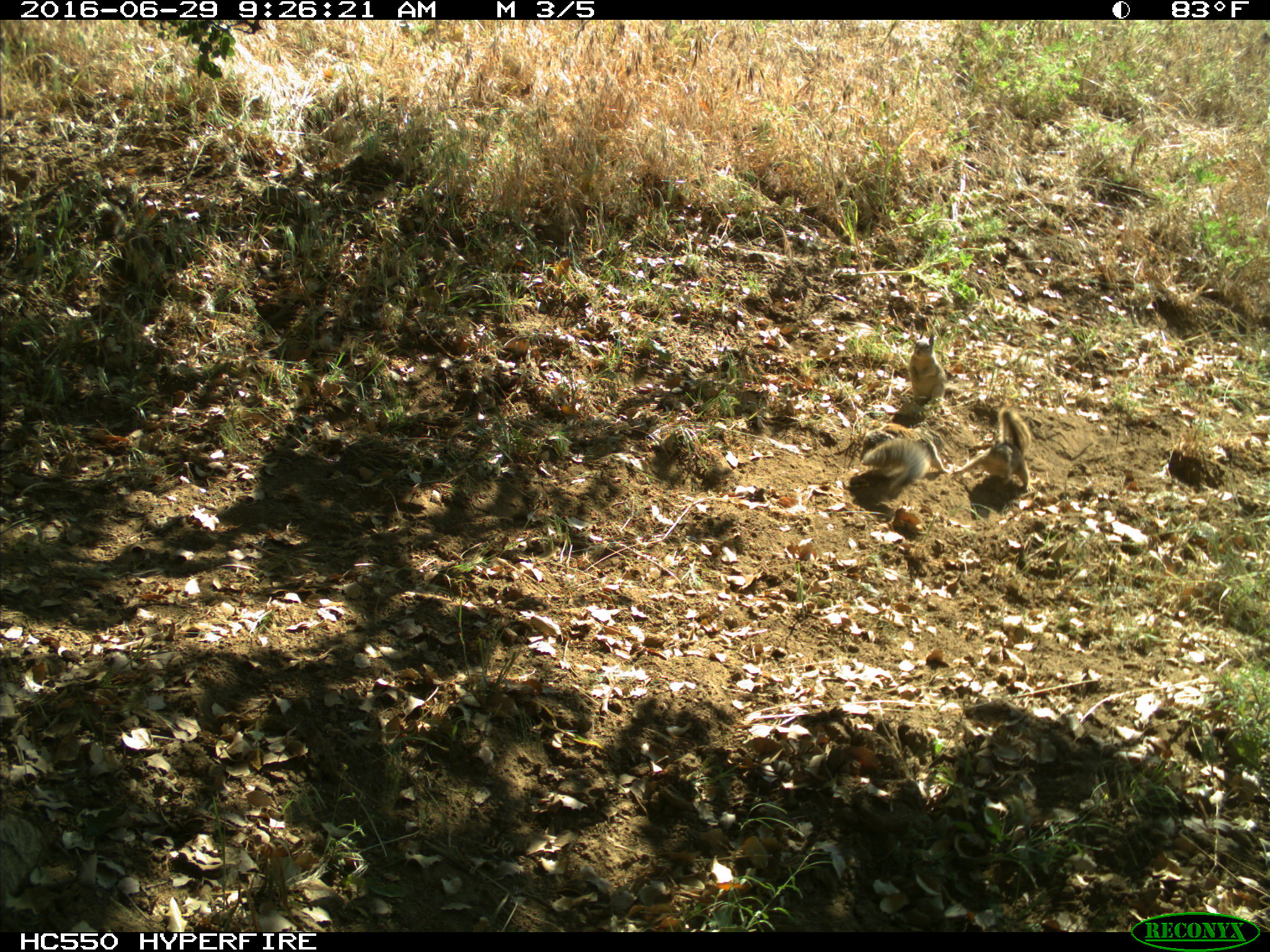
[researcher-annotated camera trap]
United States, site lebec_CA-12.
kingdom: Animalia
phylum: Chordata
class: Mammalia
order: Rodentia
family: Sciuridae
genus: Otospermophilus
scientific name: Otospermophilus beecheyi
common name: california ground squirrel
Otospermophilus beecheyi (california ground squirrel).